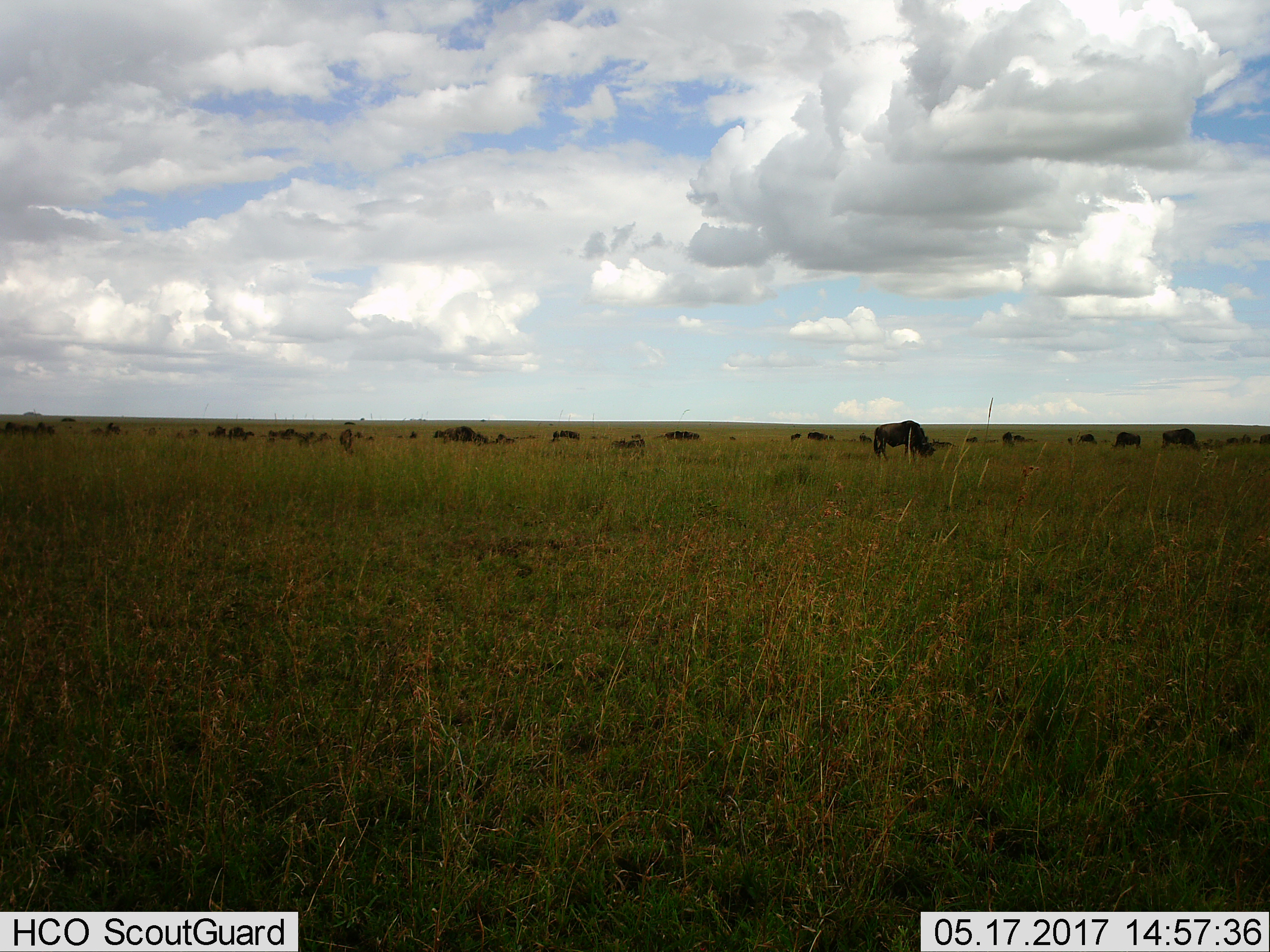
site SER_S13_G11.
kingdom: Animalia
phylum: Chordata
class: Mammalia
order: Artiodactyla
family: Bovidae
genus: Connochaetes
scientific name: Connochaetes taurinus taurinus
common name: blue wildebeest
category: wildebeestblue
Wildebeestblue (blue wildebeest) (Connochaetes taurinus taurinus), count 11-50. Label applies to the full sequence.